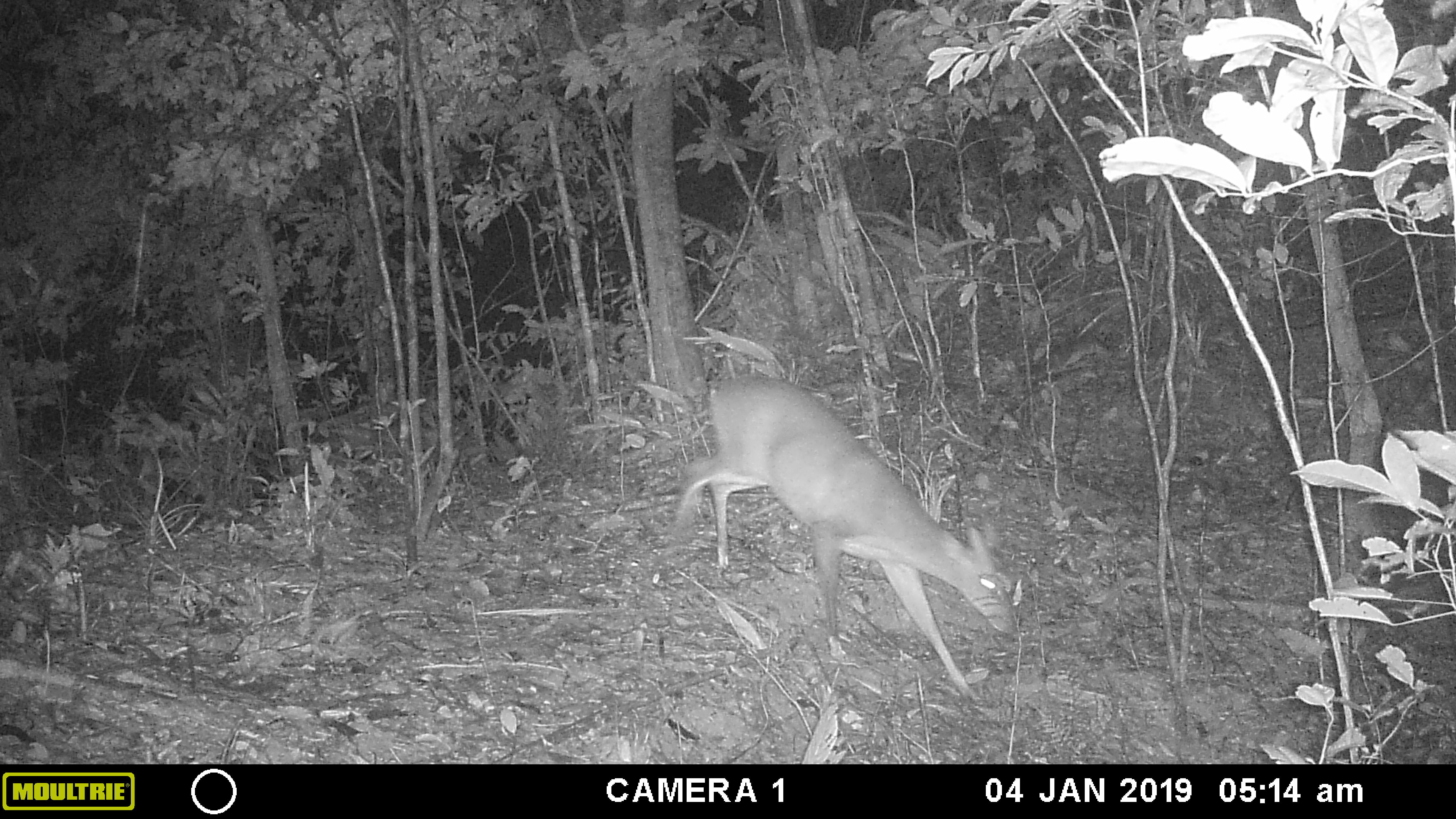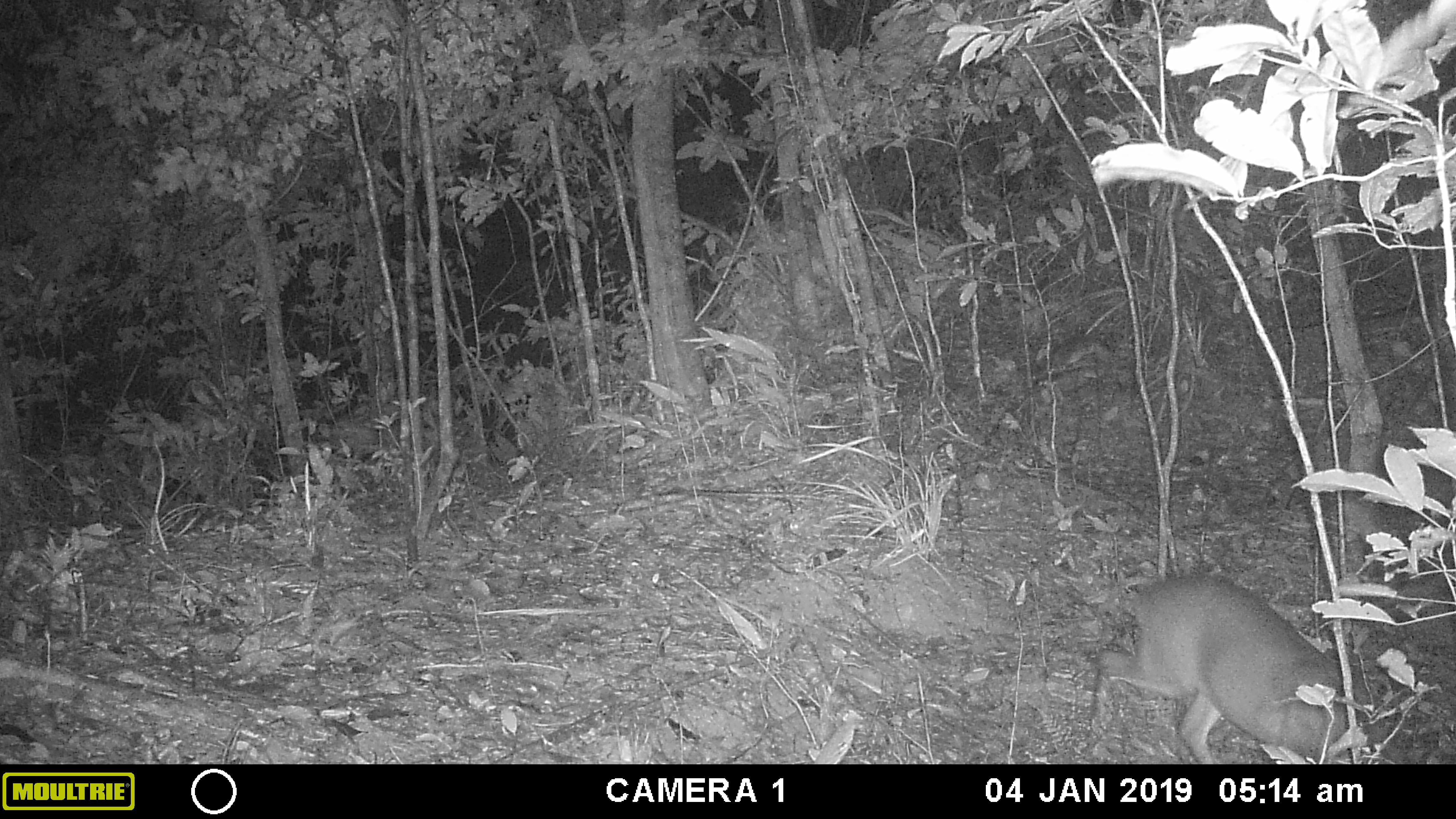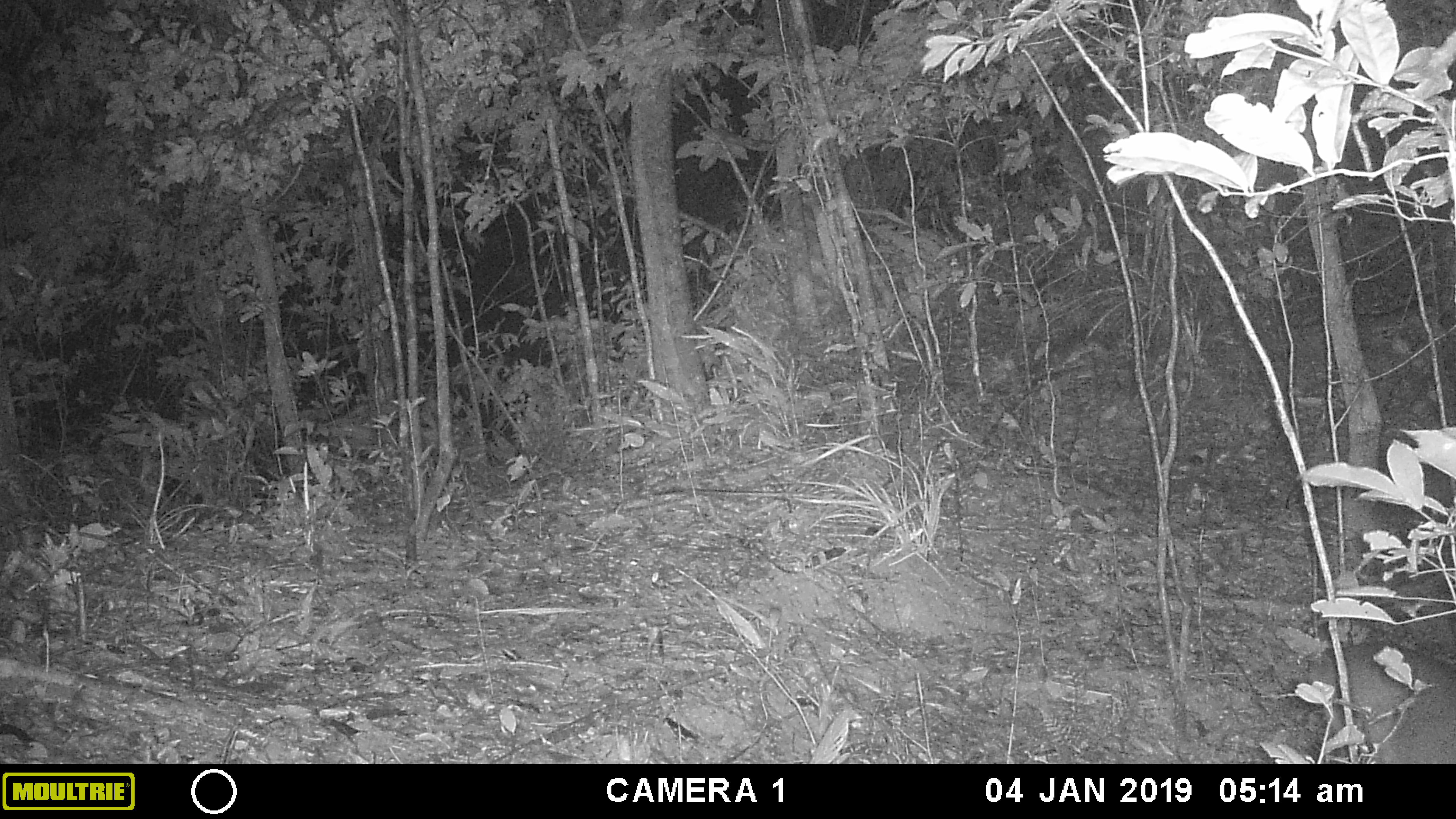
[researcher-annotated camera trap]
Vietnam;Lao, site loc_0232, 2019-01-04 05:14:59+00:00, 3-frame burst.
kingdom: Animalia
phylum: Chordata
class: Mammalia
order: Artiodactyla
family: Cervidae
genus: Muntiacus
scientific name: Muntiacus vuquangensis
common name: large-antlered muntjac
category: large antlered muntjac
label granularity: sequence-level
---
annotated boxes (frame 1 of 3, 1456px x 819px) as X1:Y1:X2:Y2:
large antlered muntjac: 653:373:1018:699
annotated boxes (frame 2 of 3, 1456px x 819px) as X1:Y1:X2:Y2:
large antlered muntjac: 1083:570:1352:763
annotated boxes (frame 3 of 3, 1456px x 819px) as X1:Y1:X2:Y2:
large antlered muntjac: 1307:639:1456:763